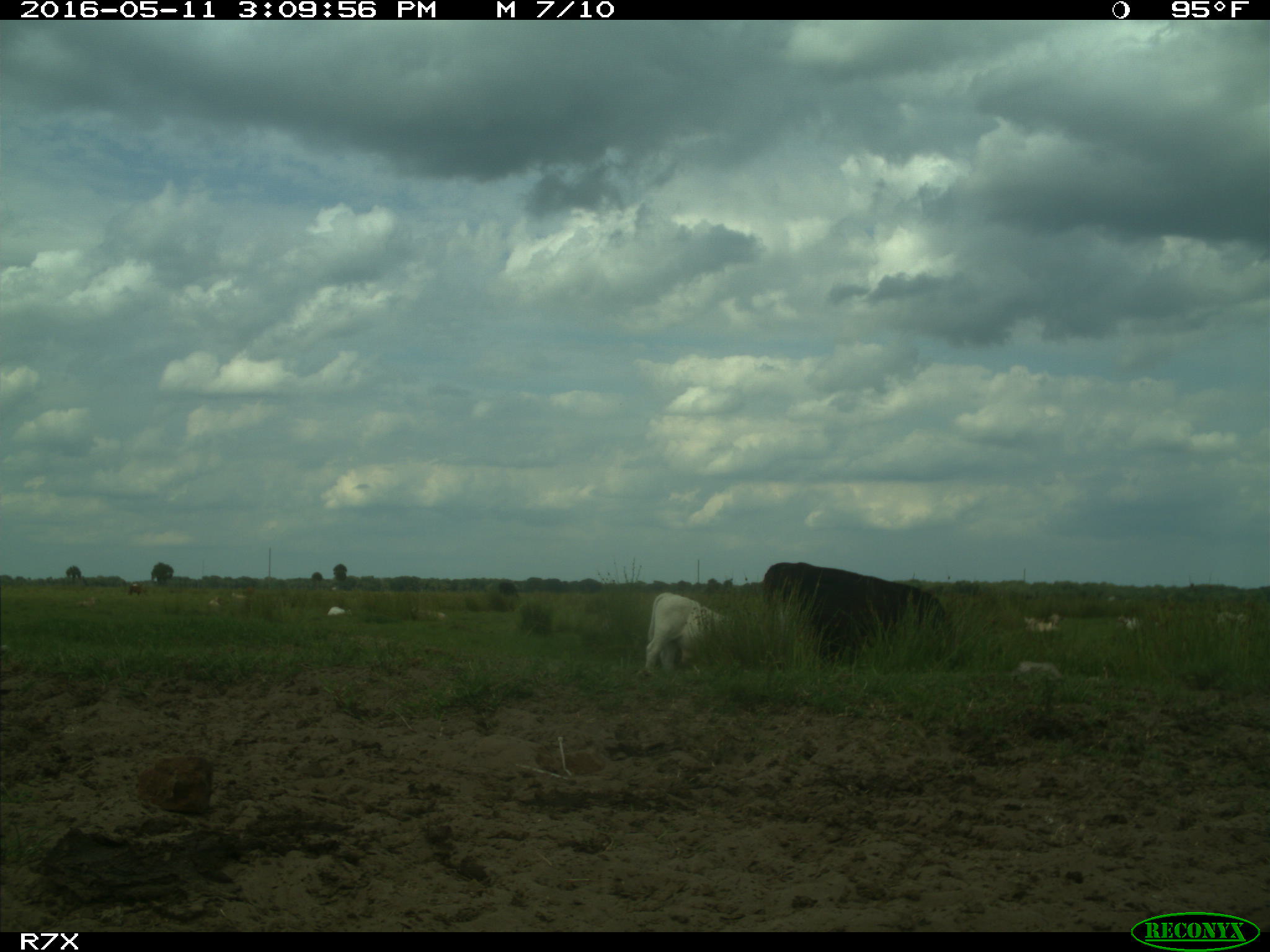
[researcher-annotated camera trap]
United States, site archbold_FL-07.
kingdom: Animalia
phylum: Chordata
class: Mammalia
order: Artiodactyla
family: Bovidae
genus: Bos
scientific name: Bos taurus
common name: domestic cow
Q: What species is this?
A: Bos taurus (domestic cow).